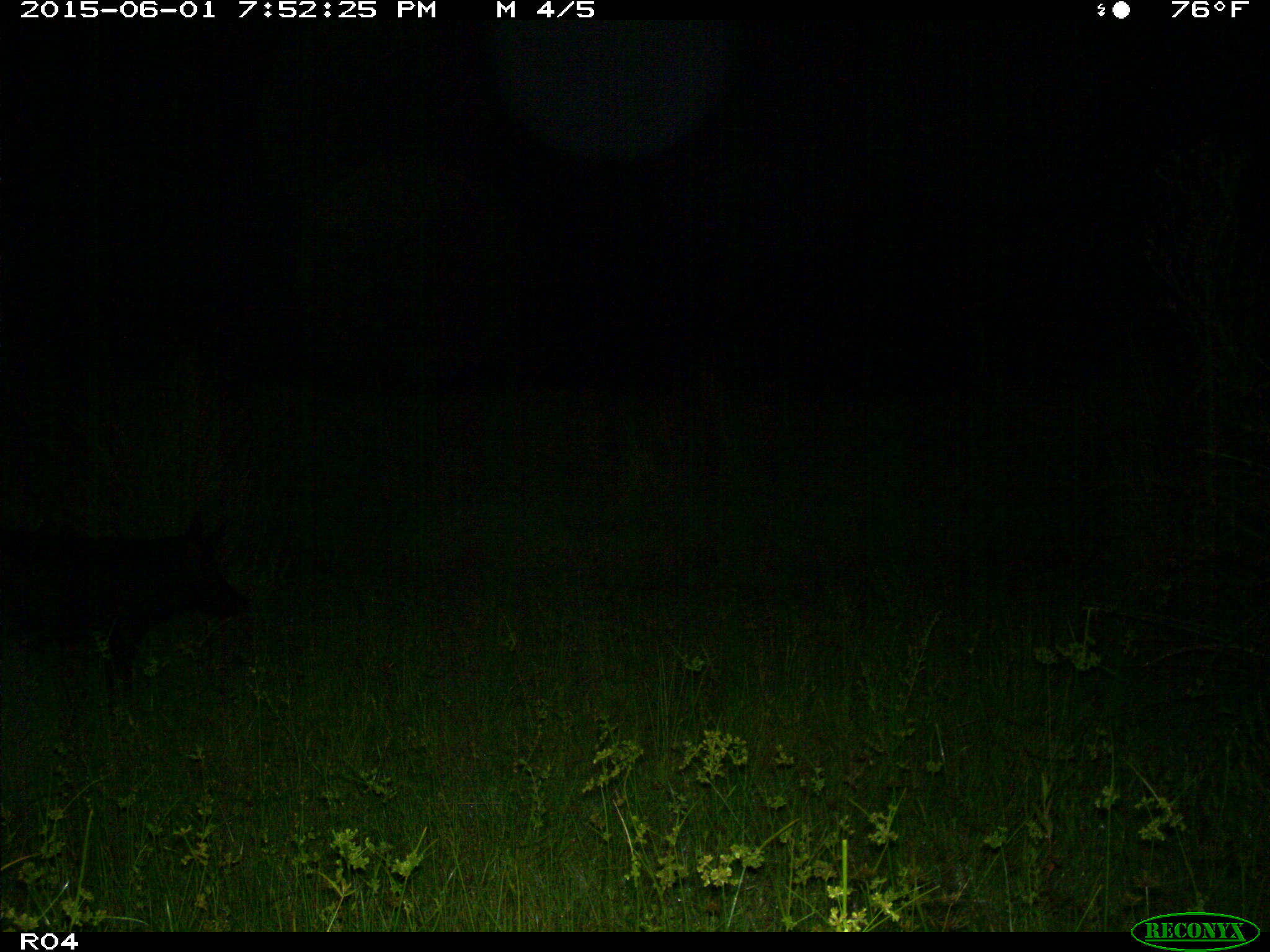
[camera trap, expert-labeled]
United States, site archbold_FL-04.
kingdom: Animalia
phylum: Chordata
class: Mammalia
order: Artiodactyla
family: Suidae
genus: Sus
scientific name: Sus scrofa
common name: wild boar